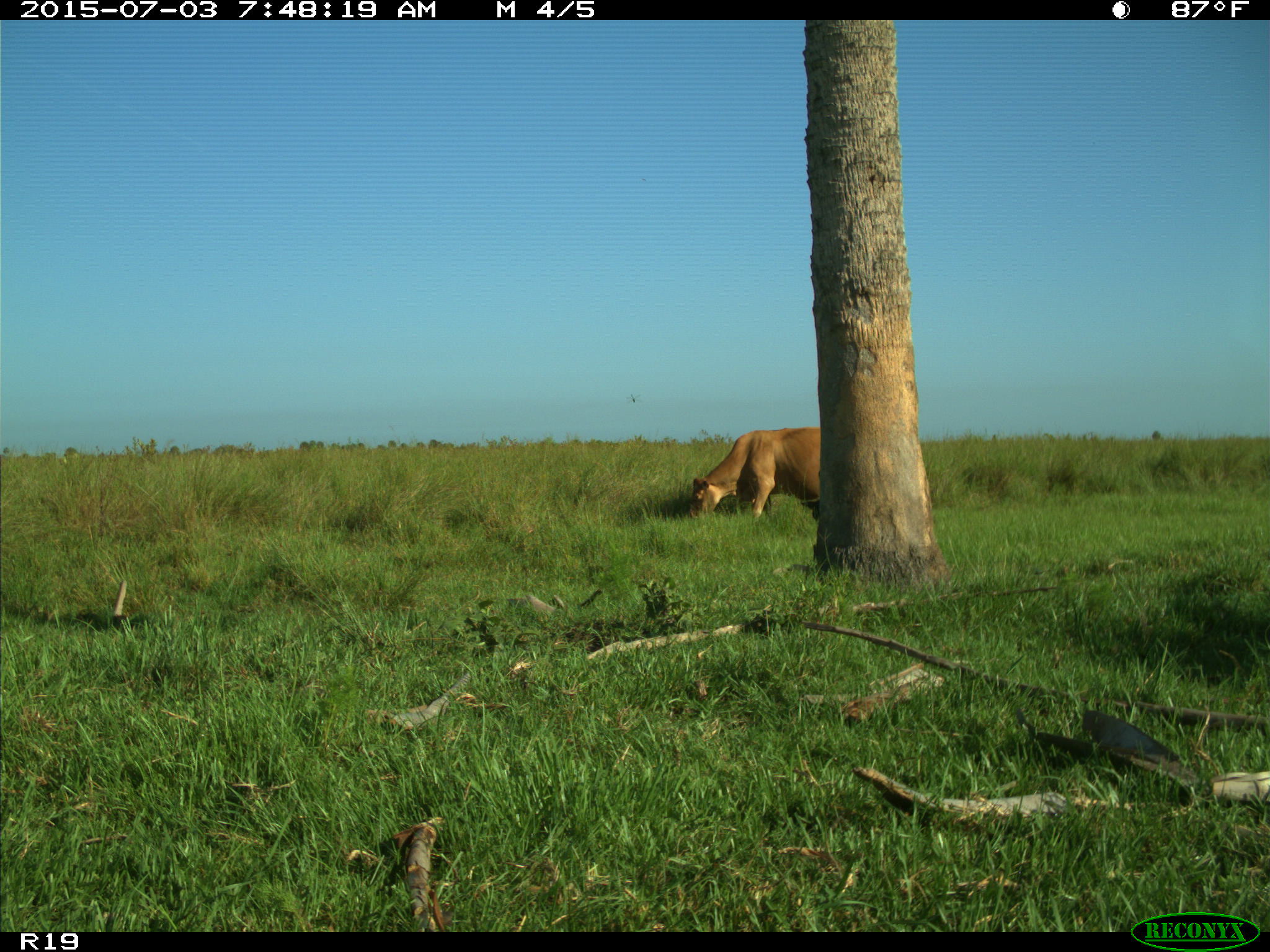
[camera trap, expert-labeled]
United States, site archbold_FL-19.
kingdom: Animalia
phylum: Chordata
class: Mammalia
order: Artiodactyla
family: Bovidae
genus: Bos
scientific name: Bos taurus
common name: domestic cow